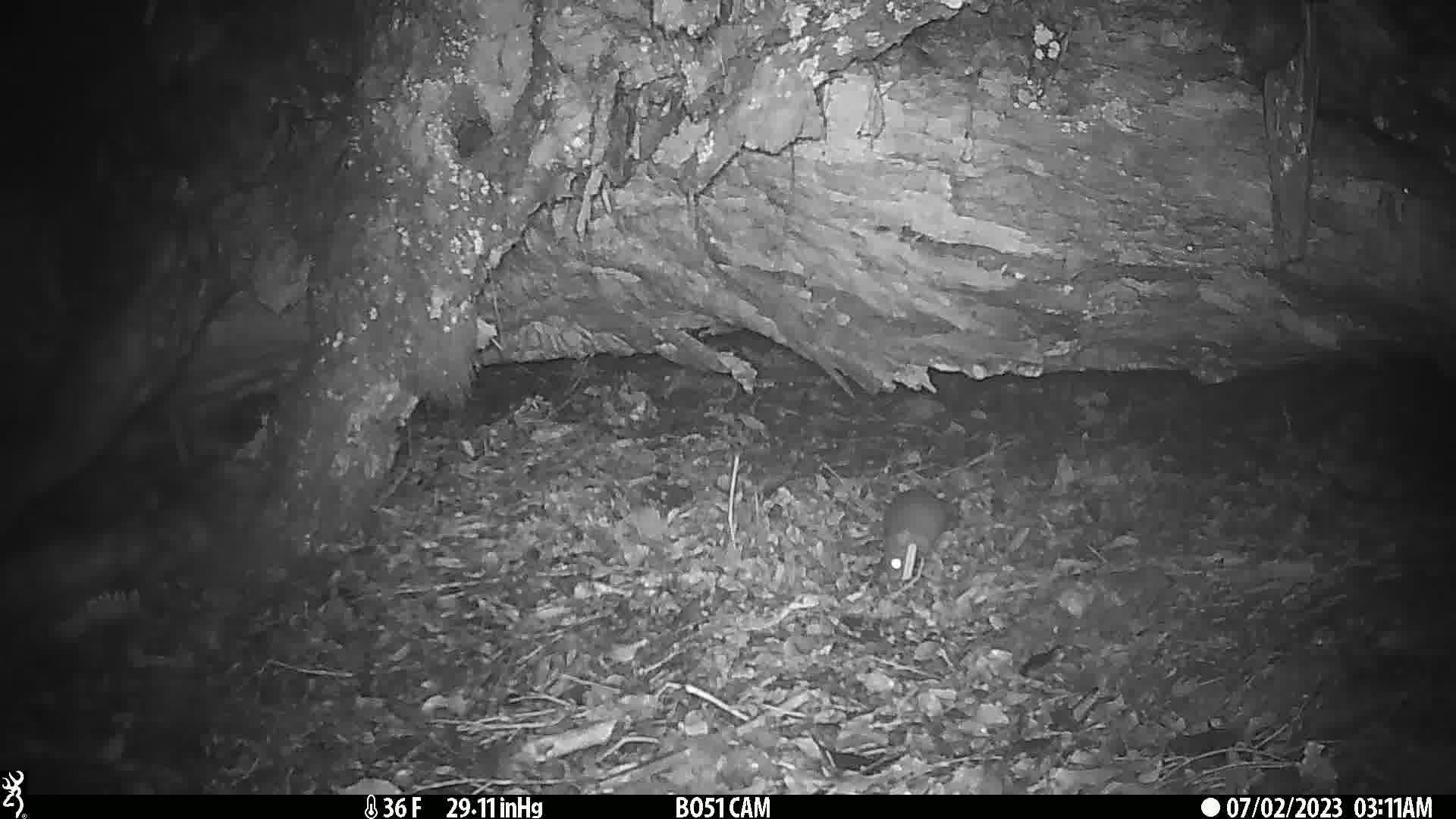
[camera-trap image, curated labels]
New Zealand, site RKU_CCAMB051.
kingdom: Animalia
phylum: Chordata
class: Mammalia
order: Rodentia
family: Muridae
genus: Rattus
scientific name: Rattus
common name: rat